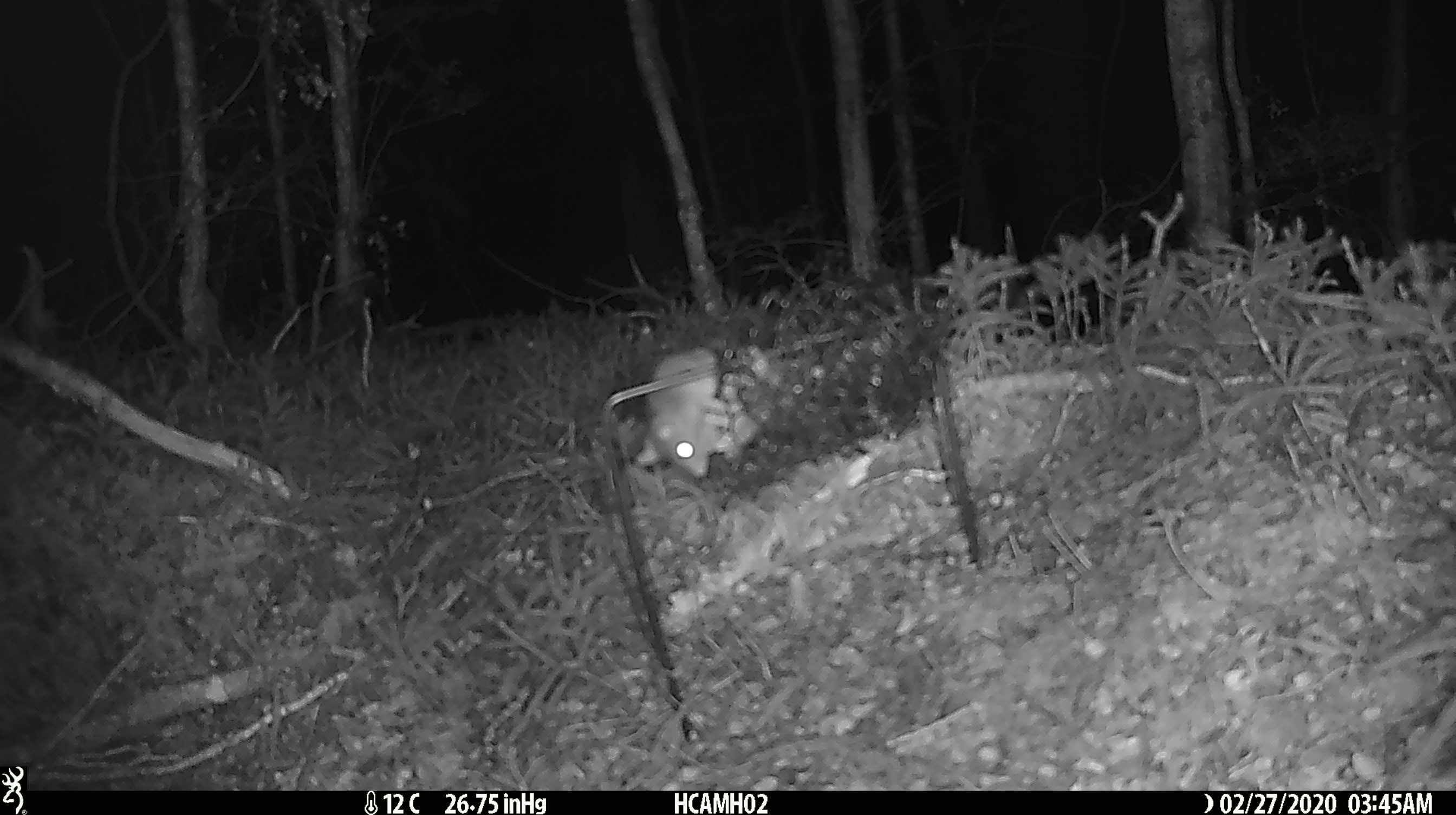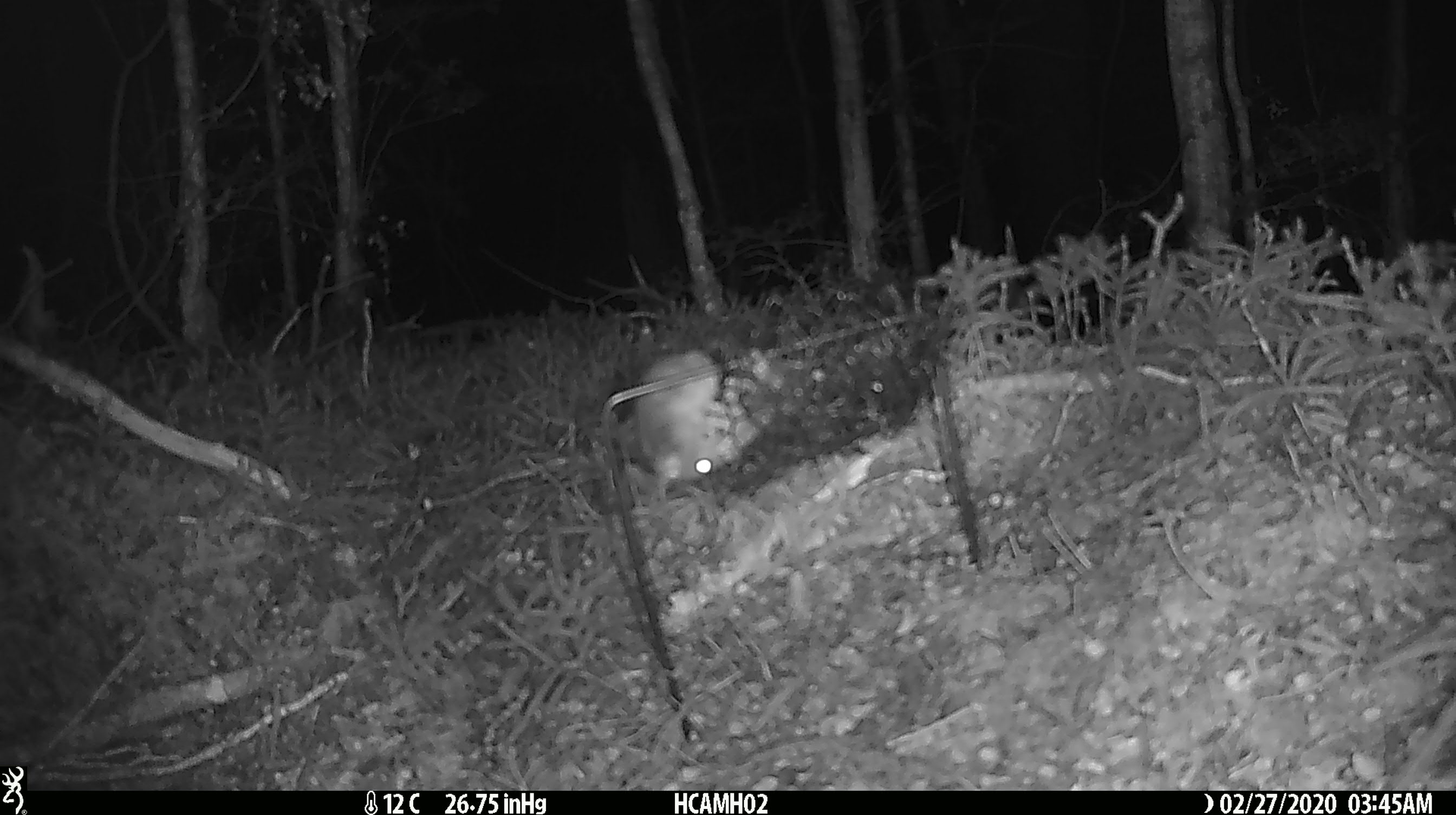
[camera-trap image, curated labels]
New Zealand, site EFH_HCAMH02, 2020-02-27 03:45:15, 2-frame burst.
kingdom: Animalia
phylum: Chordata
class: Mammalia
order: Rodentia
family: Muridae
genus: Mus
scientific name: Mus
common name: mouse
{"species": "mouse (Mus)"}